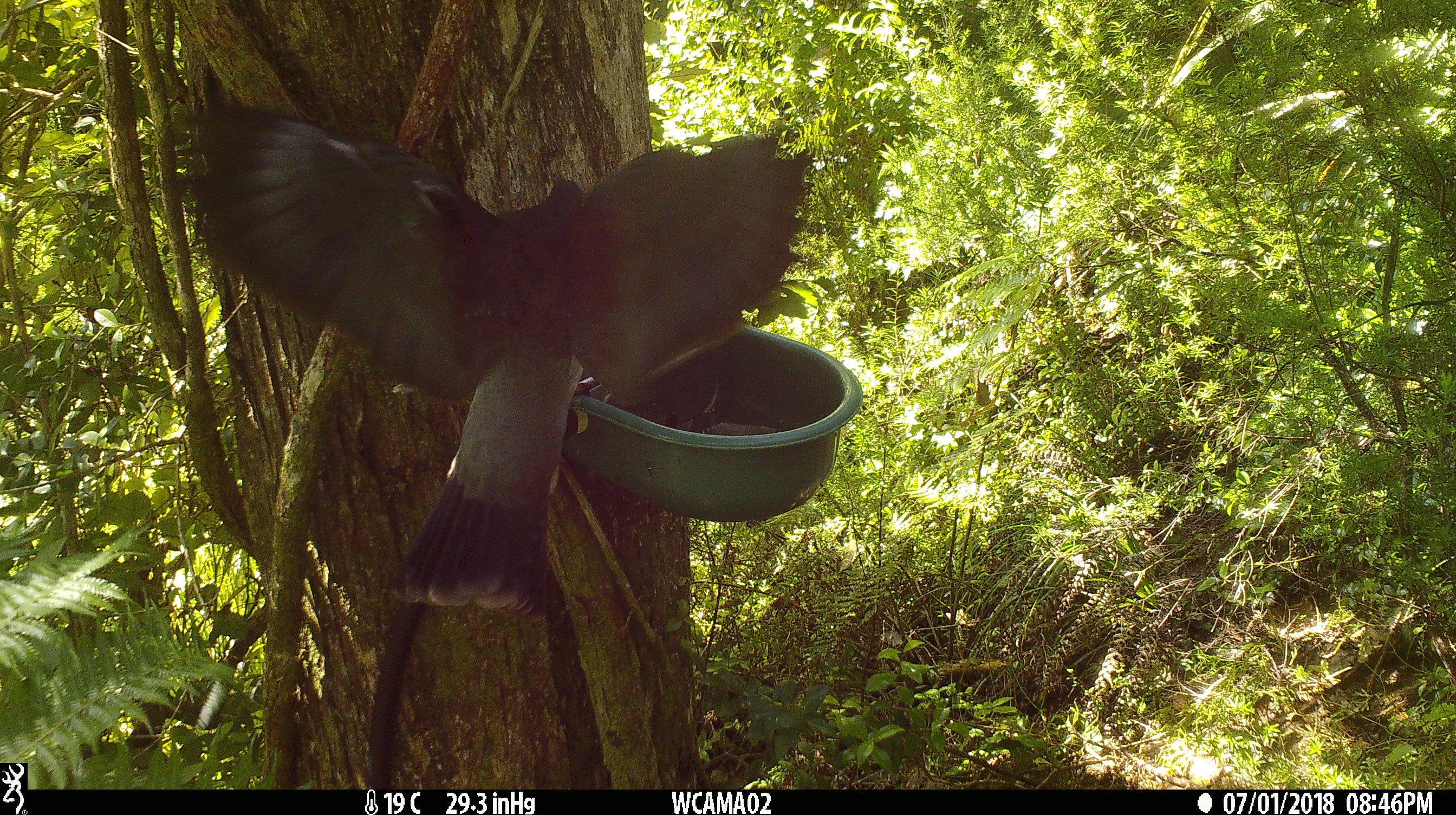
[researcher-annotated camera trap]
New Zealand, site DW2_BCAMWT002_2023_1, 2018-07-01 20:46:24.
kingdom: Animalia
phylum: Chordata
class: Aves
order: Columbiformes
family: Columbidae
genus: Hemiphaga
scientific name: Hemiphaga novaeseelandiae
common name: new zealand pigeon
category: kereru